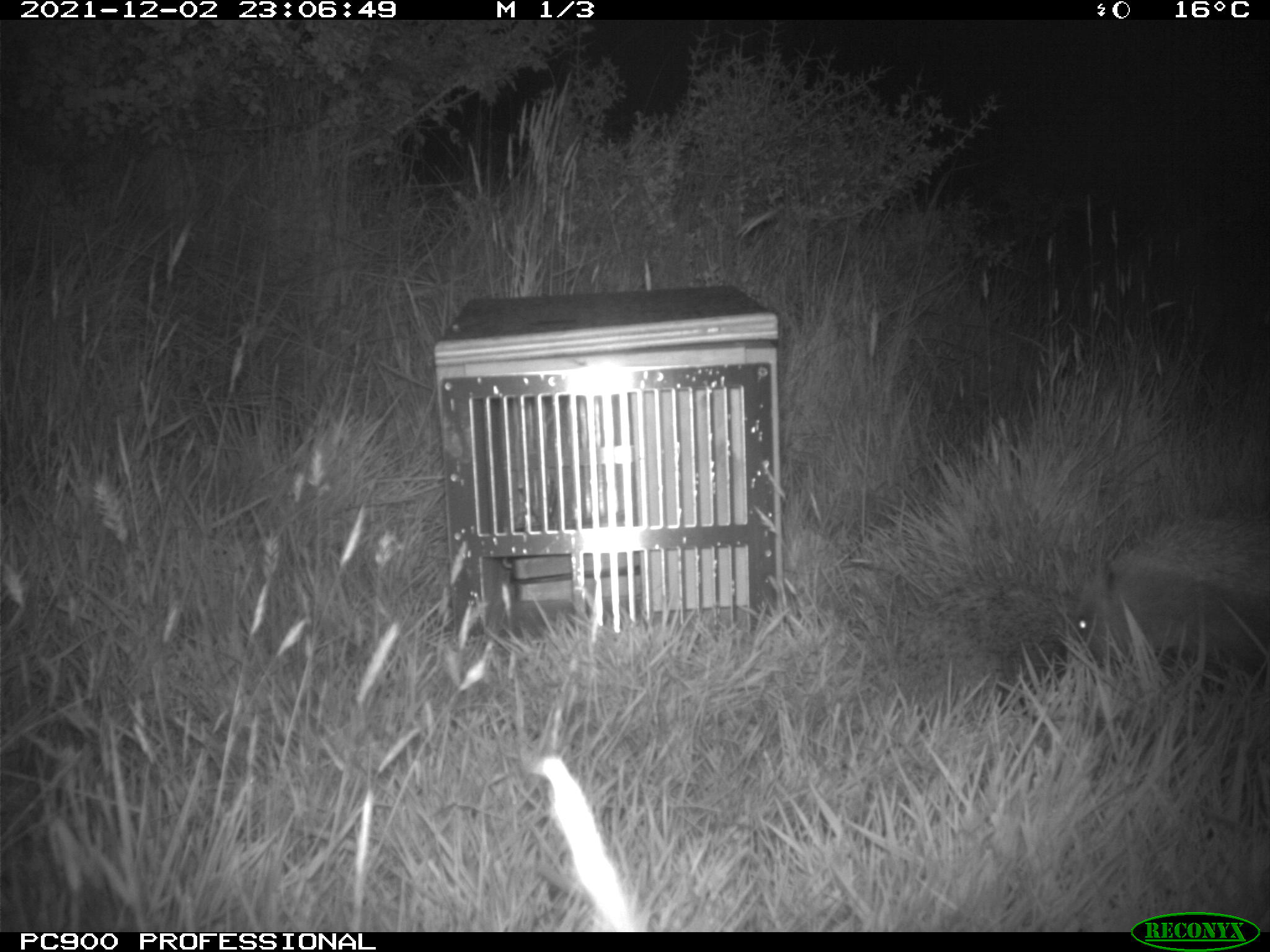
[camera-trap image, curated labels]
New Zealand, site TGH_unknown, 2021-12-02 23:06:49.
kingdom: Animalia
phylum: Chordata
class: Mammalia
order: Eulipotyphla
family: Erinaceidae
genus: Erinaceus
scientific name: Erinaceus europaeus europaeus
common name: european hedgehog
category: hedgehog